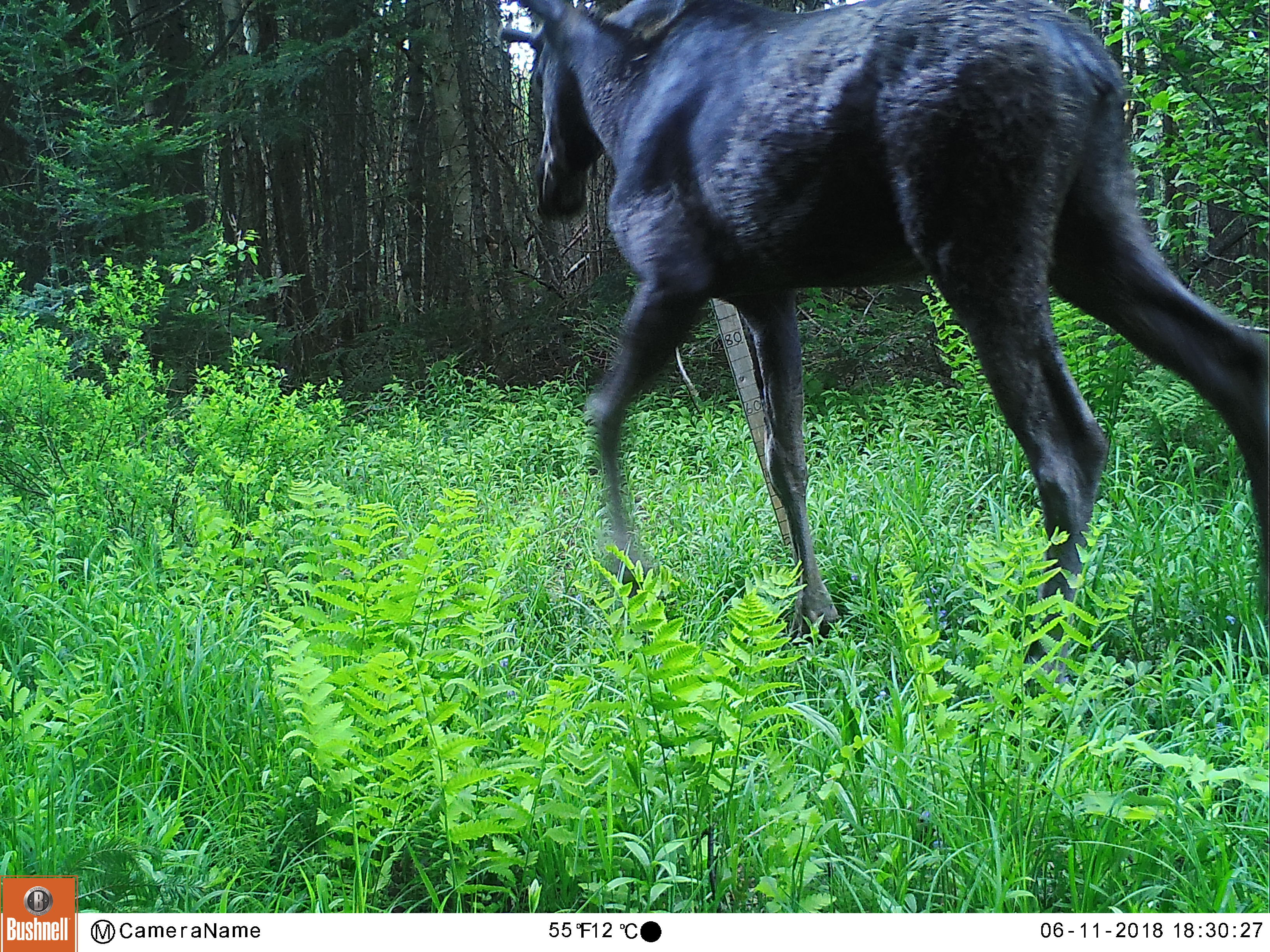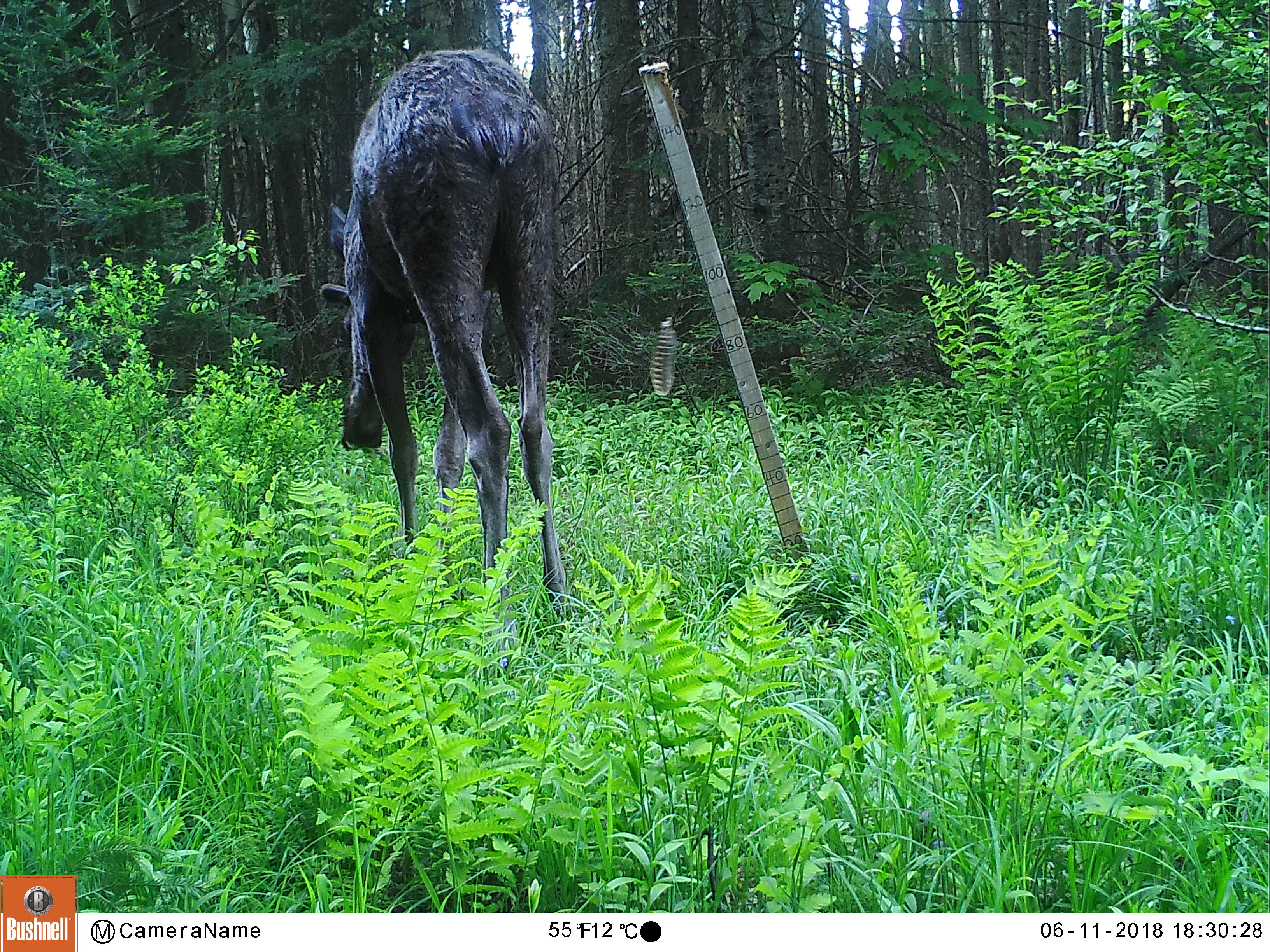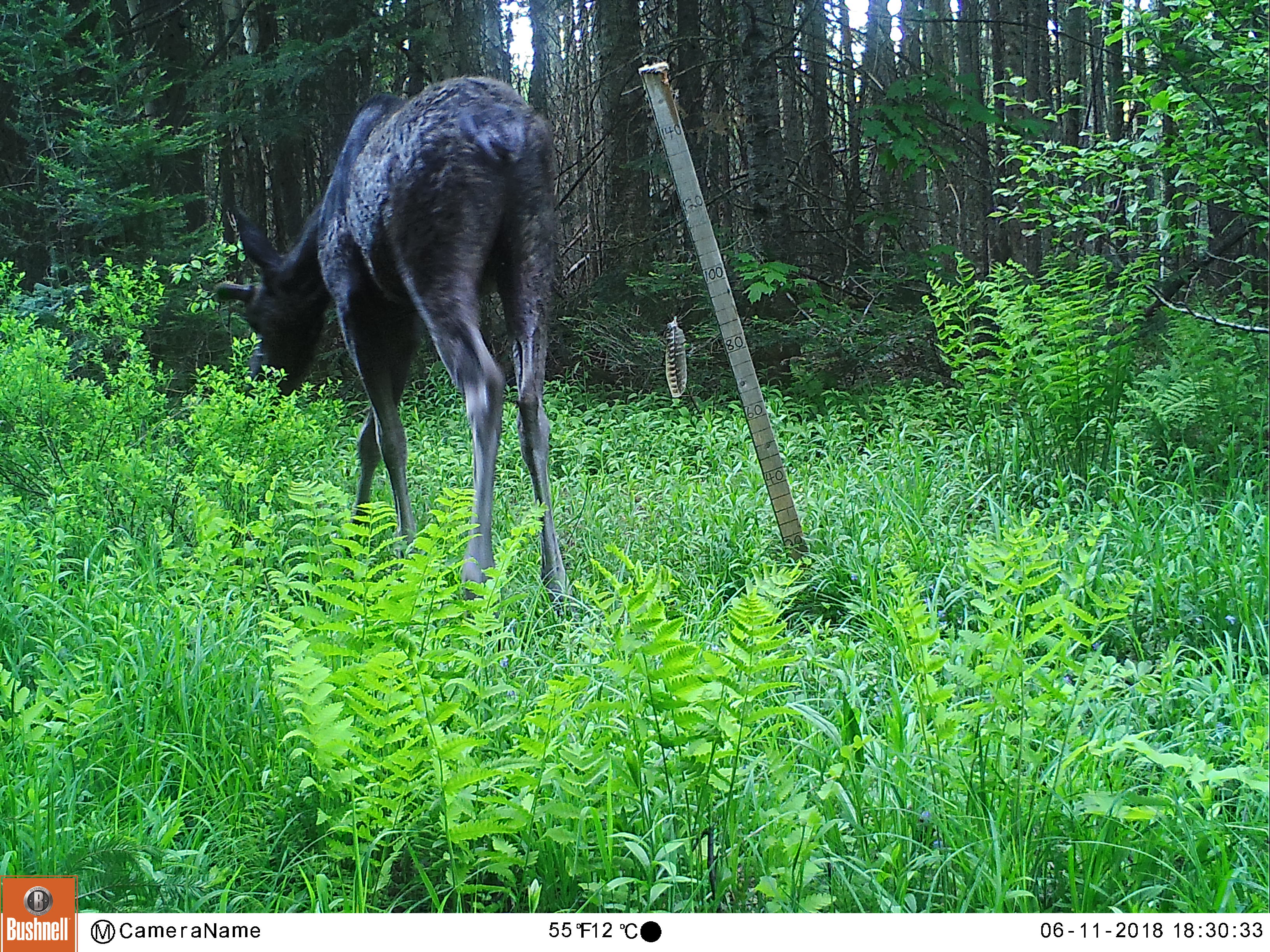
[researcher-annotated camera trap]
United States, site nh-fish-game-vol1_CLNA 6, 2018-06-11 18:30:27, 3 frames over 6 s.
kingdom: Animalia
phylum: Chordata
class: Mammalia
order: Artiodactyla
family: Cervidae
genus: Alces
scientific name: Alces alces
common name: moose